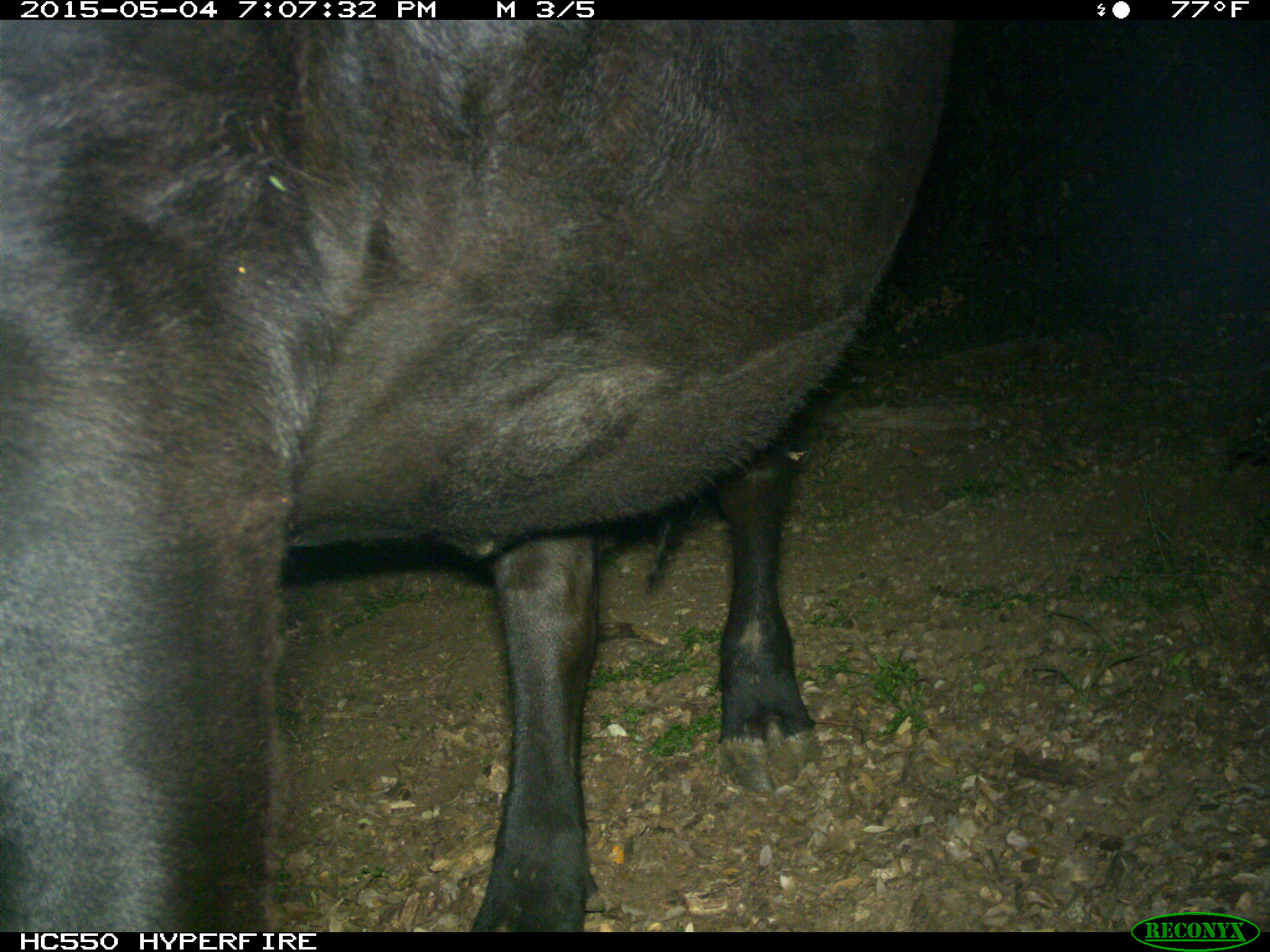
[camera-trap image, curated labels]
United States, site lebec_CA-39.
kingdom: Animalia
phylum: Chordata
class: Mammalia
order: Artiodactyla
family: Bovidae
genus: Bos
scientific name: Bos taurus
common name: domestic cow